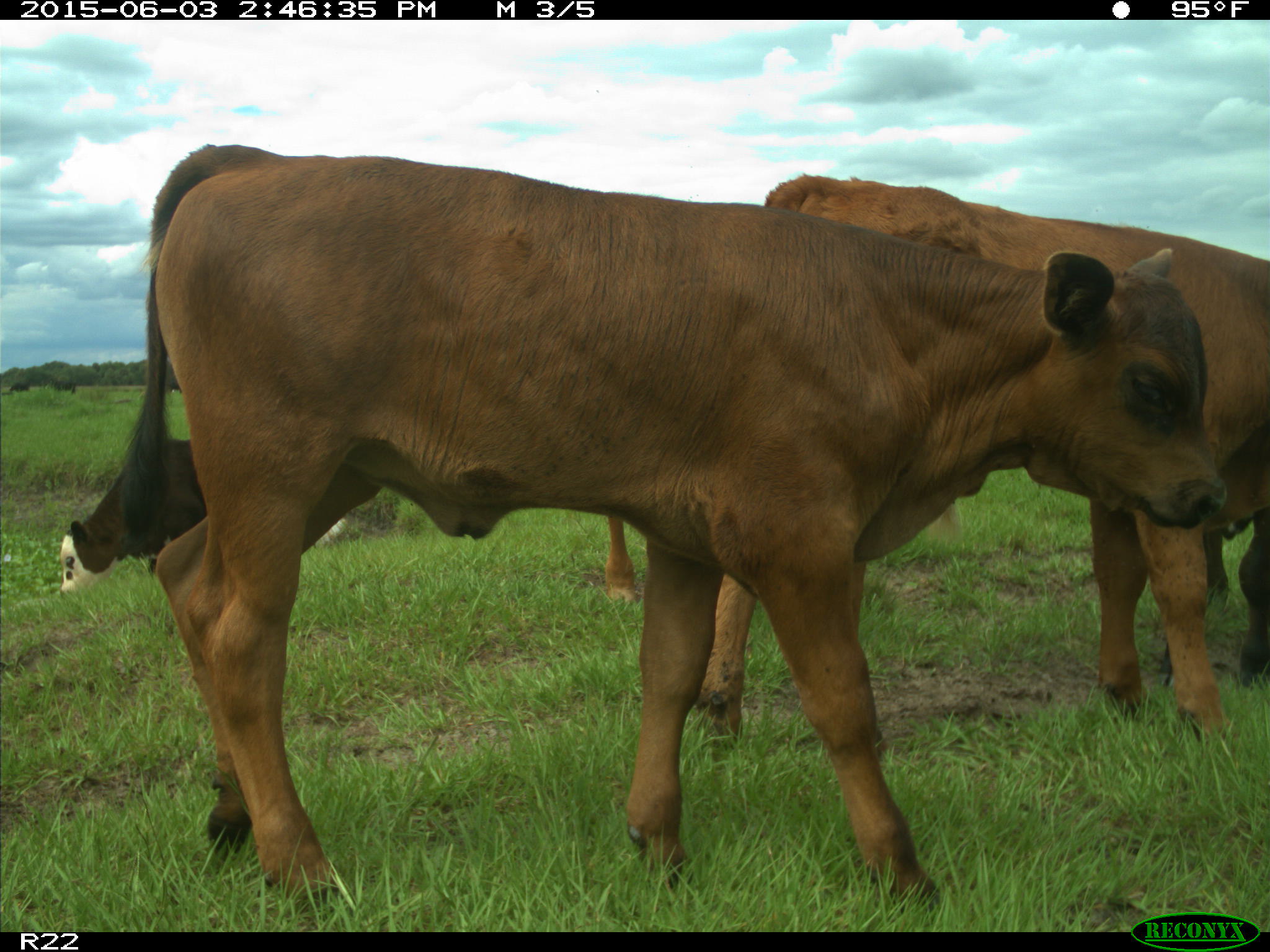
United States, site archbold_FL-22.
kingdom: Animalia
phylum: Chordata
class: Mammalia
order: Artiodactyla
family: Bovidae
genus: Bos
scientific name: Bos taurus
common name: domestic cow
Bos taurus (domestic cow).